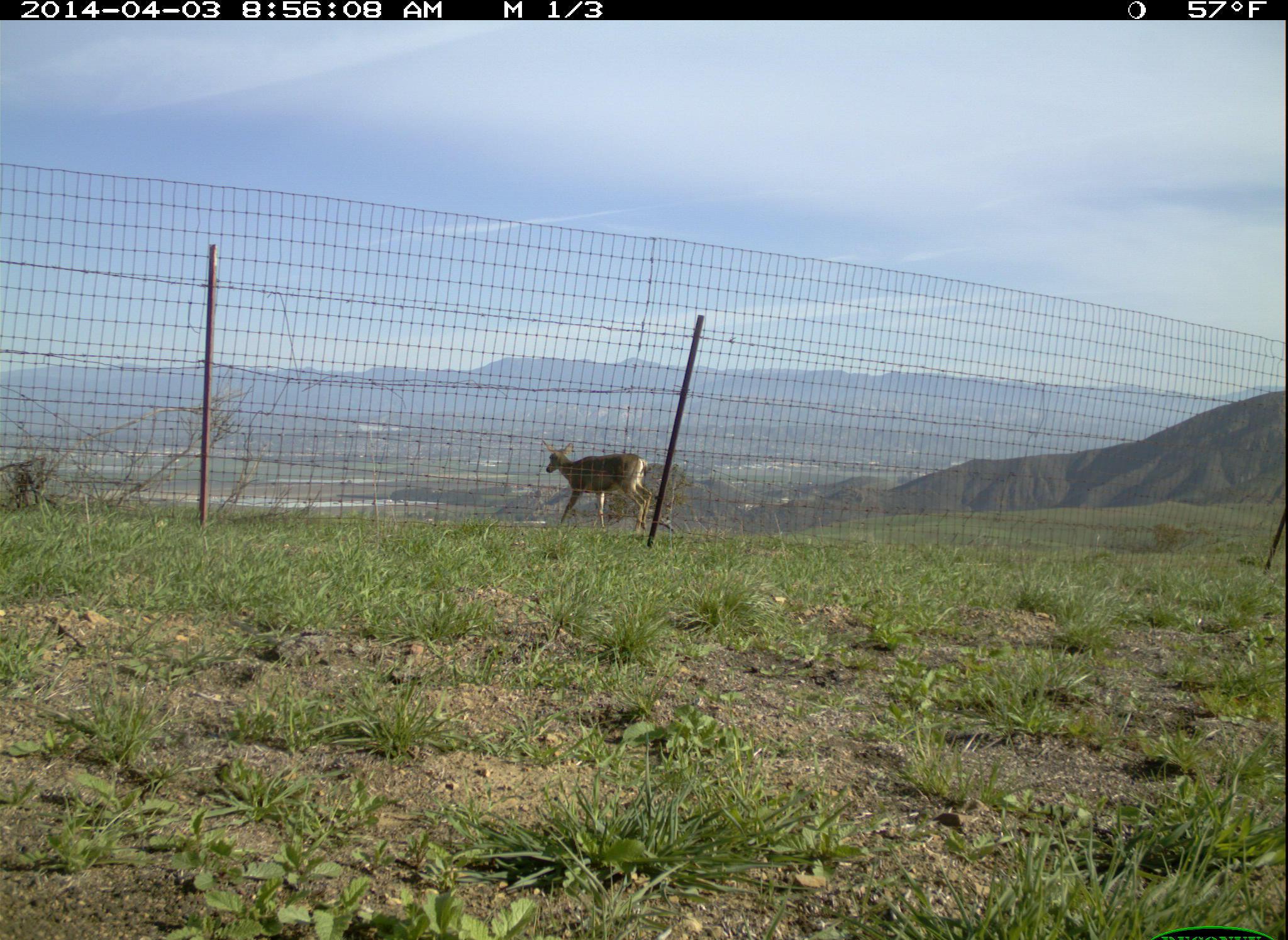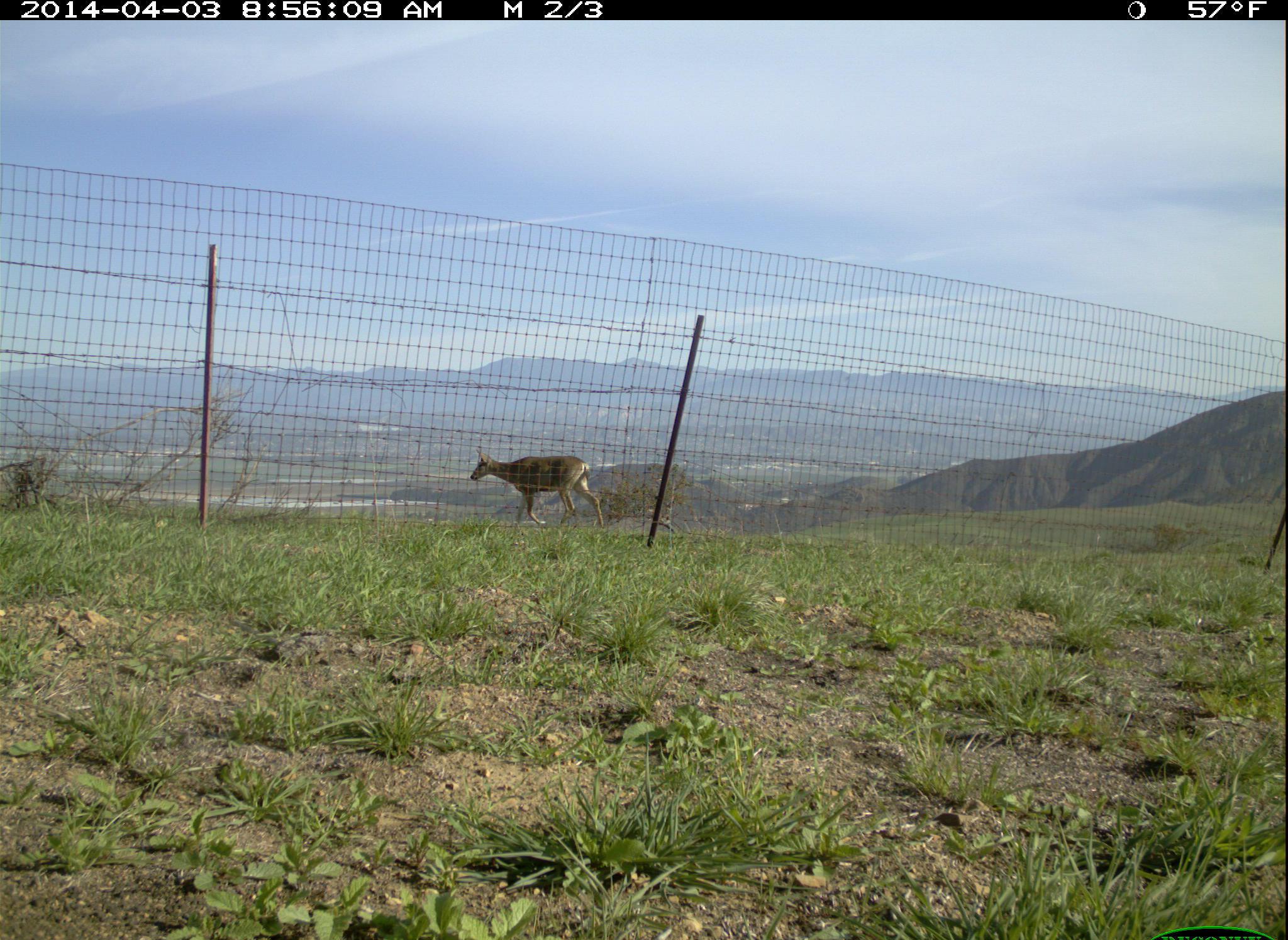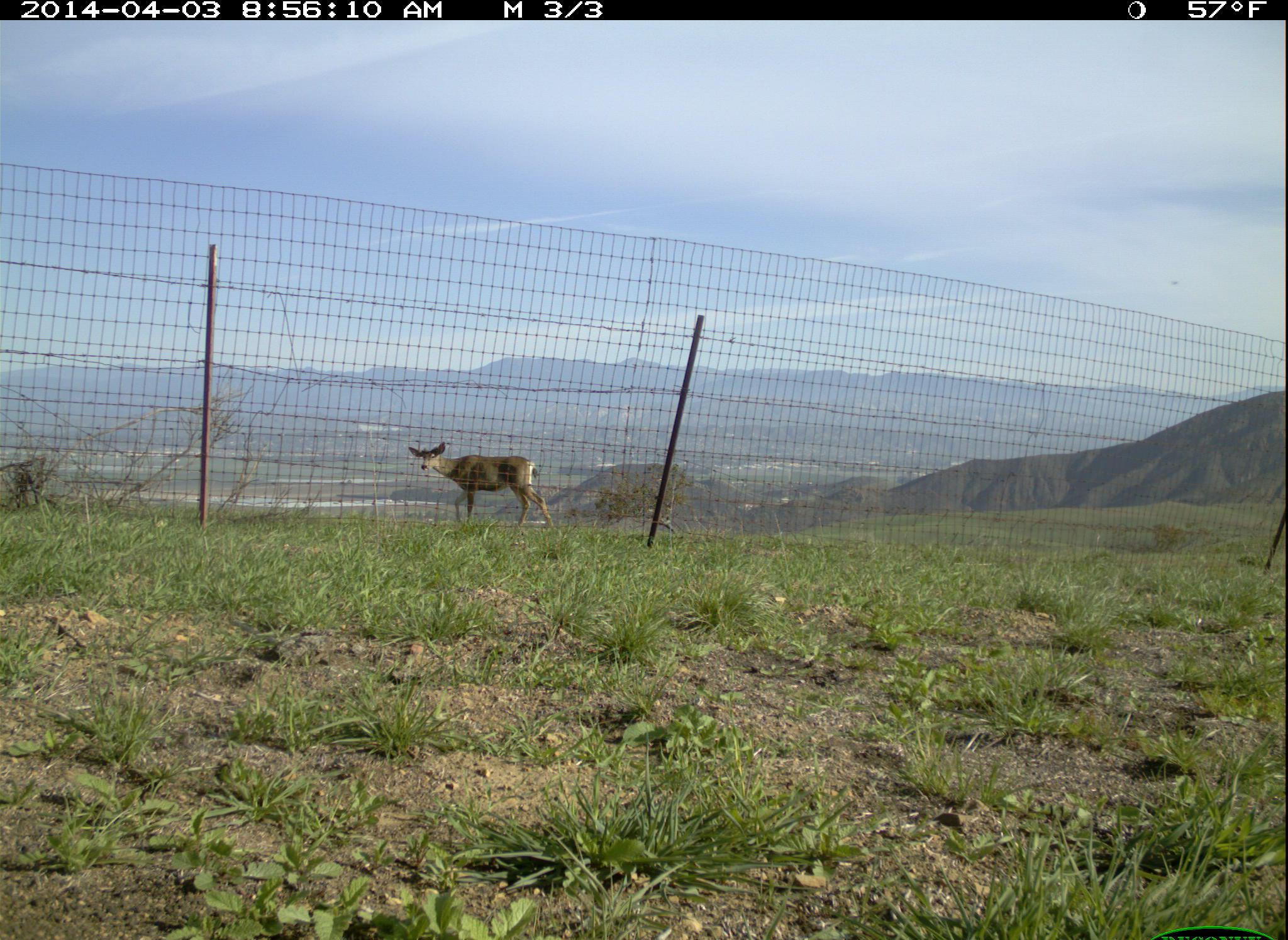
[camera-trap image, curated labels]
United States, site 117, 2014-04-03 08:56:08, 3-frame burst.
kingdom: Animalia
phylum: Chordata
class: Mammalia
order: Artiodactyla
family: Cervidae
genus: Odocoileus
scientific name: Odocoileus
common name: deer